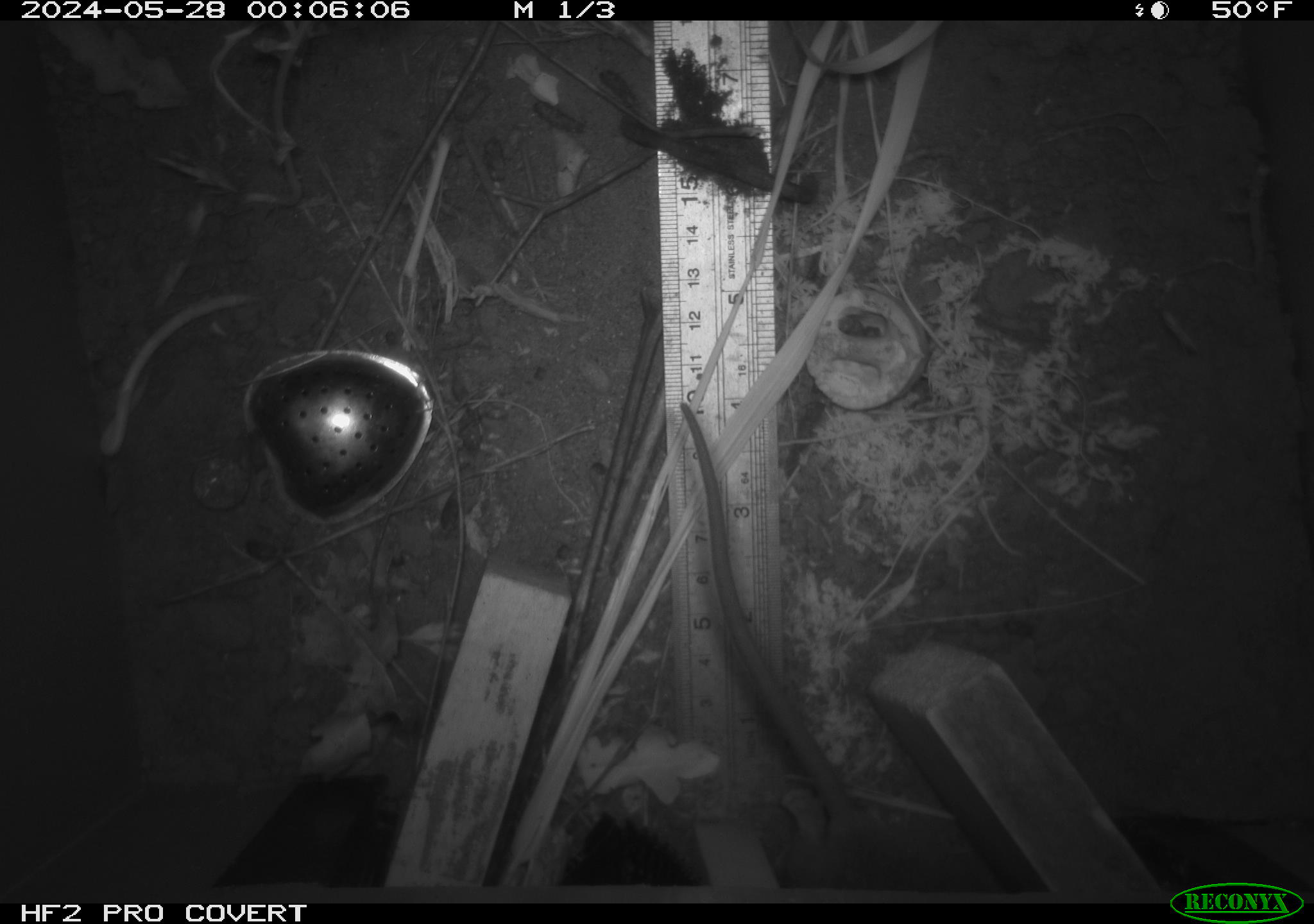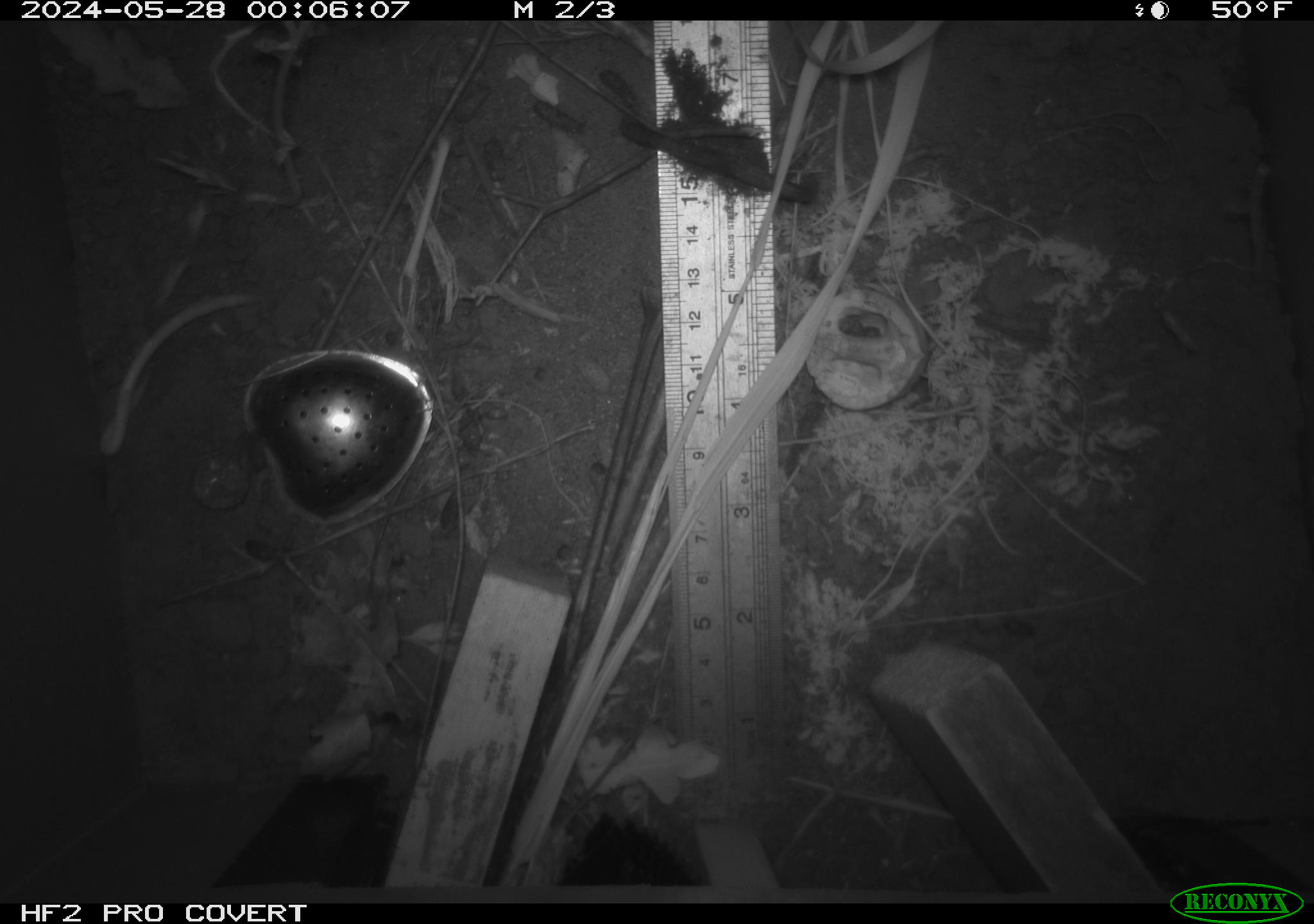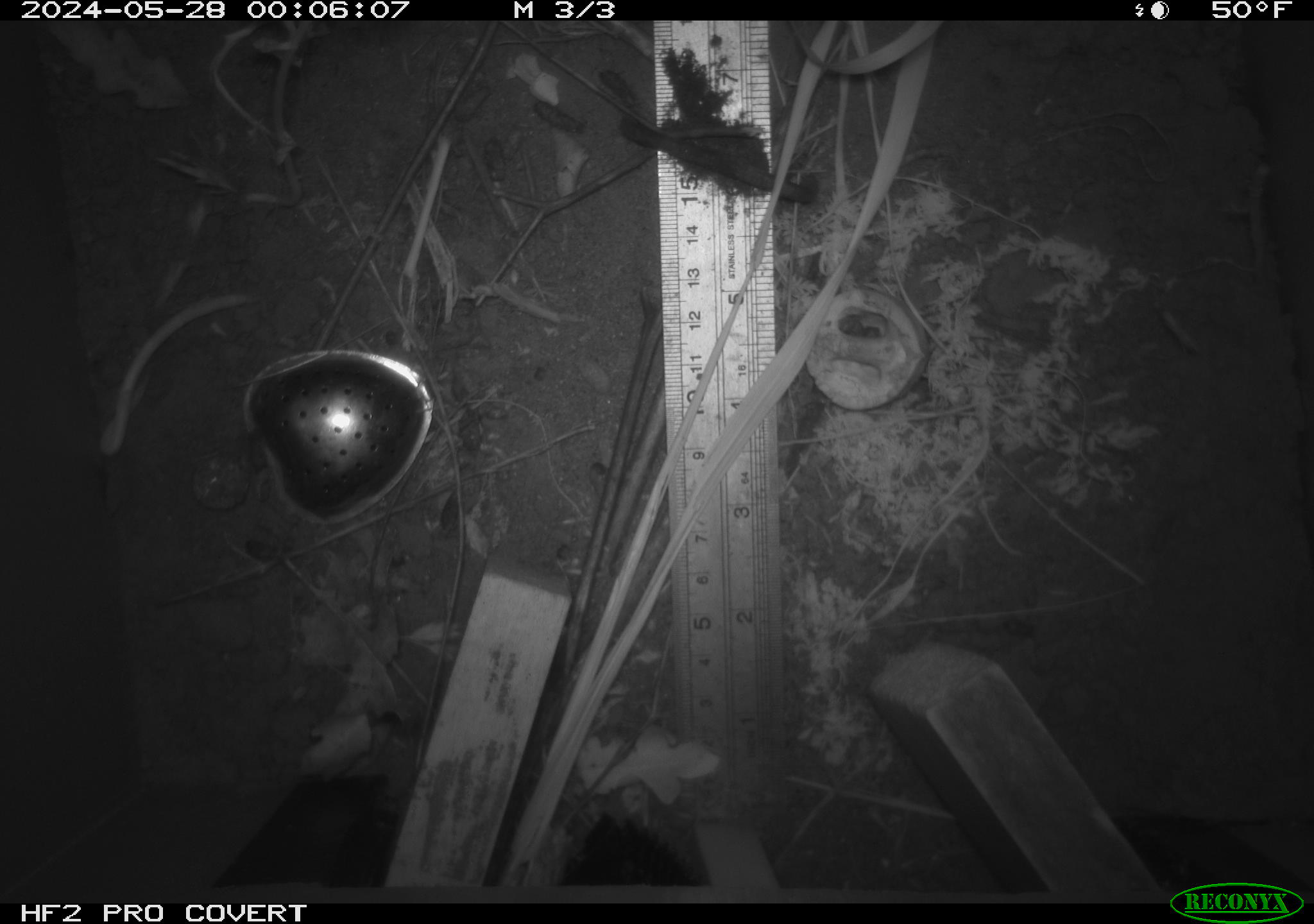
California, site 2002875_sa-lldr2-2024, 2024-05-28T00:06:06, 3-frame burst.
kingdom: Animalia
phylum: Chordata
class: Mammalia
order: Rodentia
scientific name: Rodentia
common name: rodent